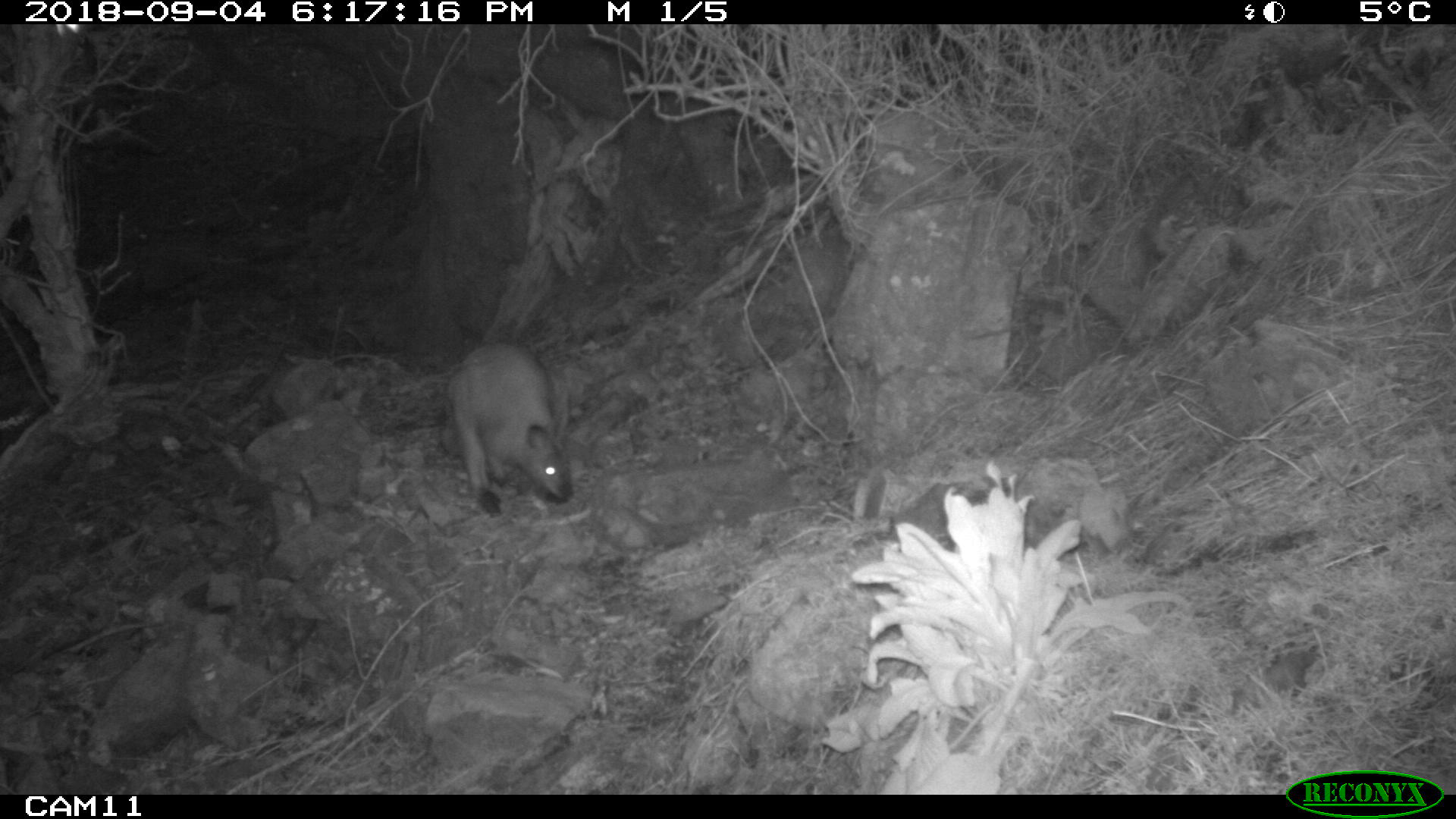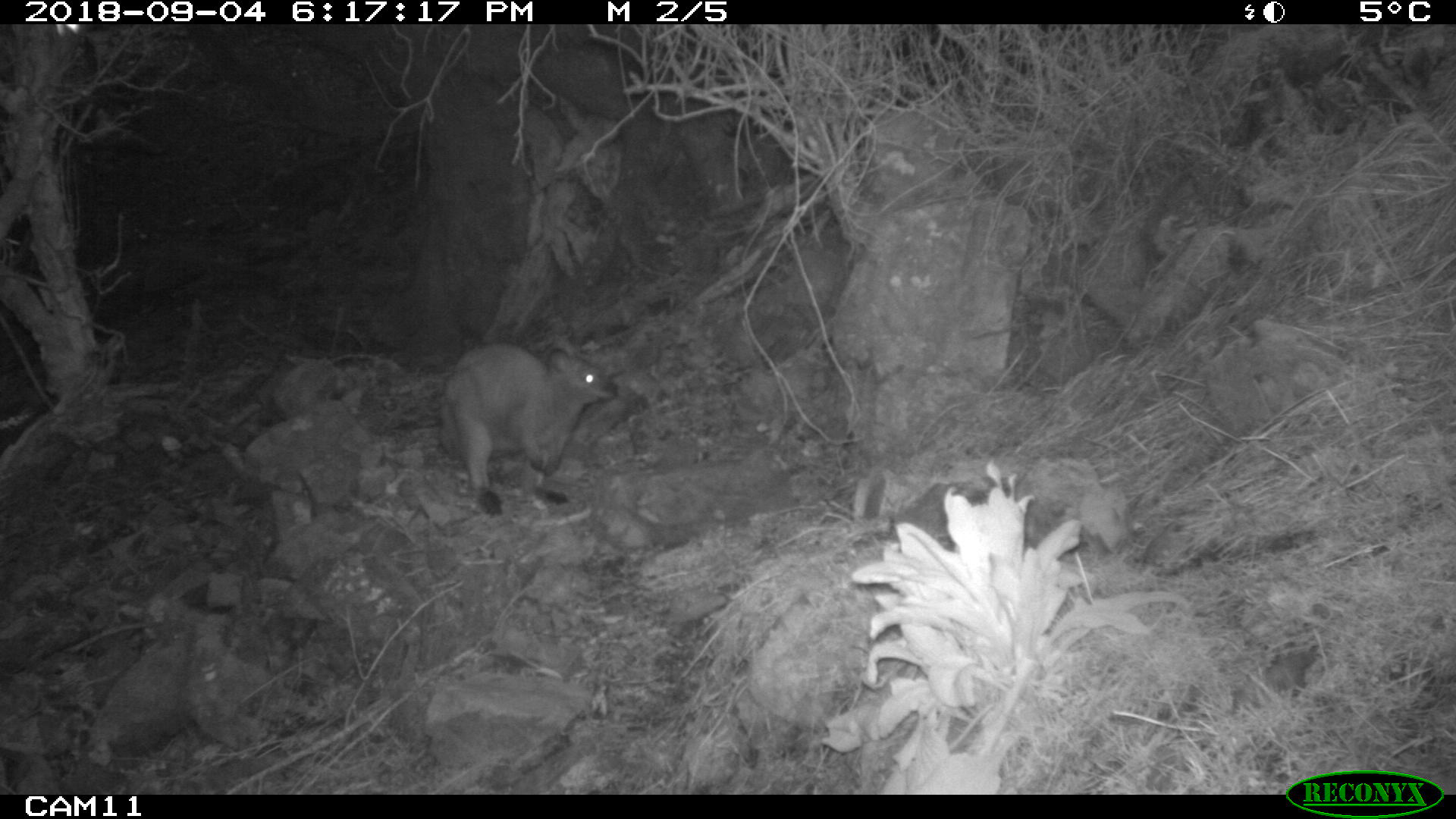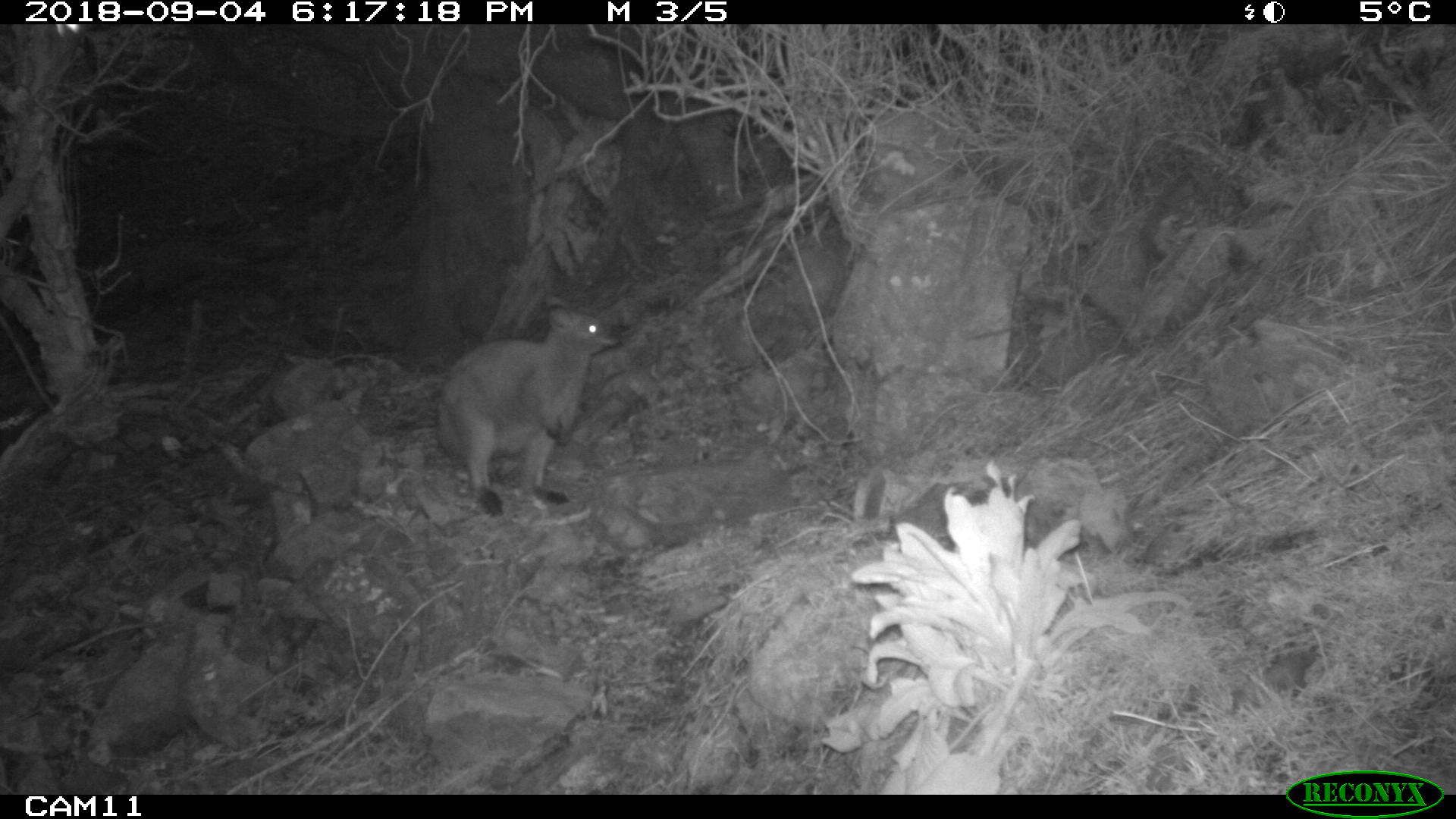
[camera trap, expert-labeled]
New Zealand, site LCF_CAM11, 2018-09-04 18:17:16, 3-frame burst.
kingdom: Animalia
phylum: Chordata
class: Mammalia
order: Diprotodontia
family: Macropodidae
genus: Notamacropus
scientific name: Notamacropus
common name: wallaby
Wallaby (Notamacropus).